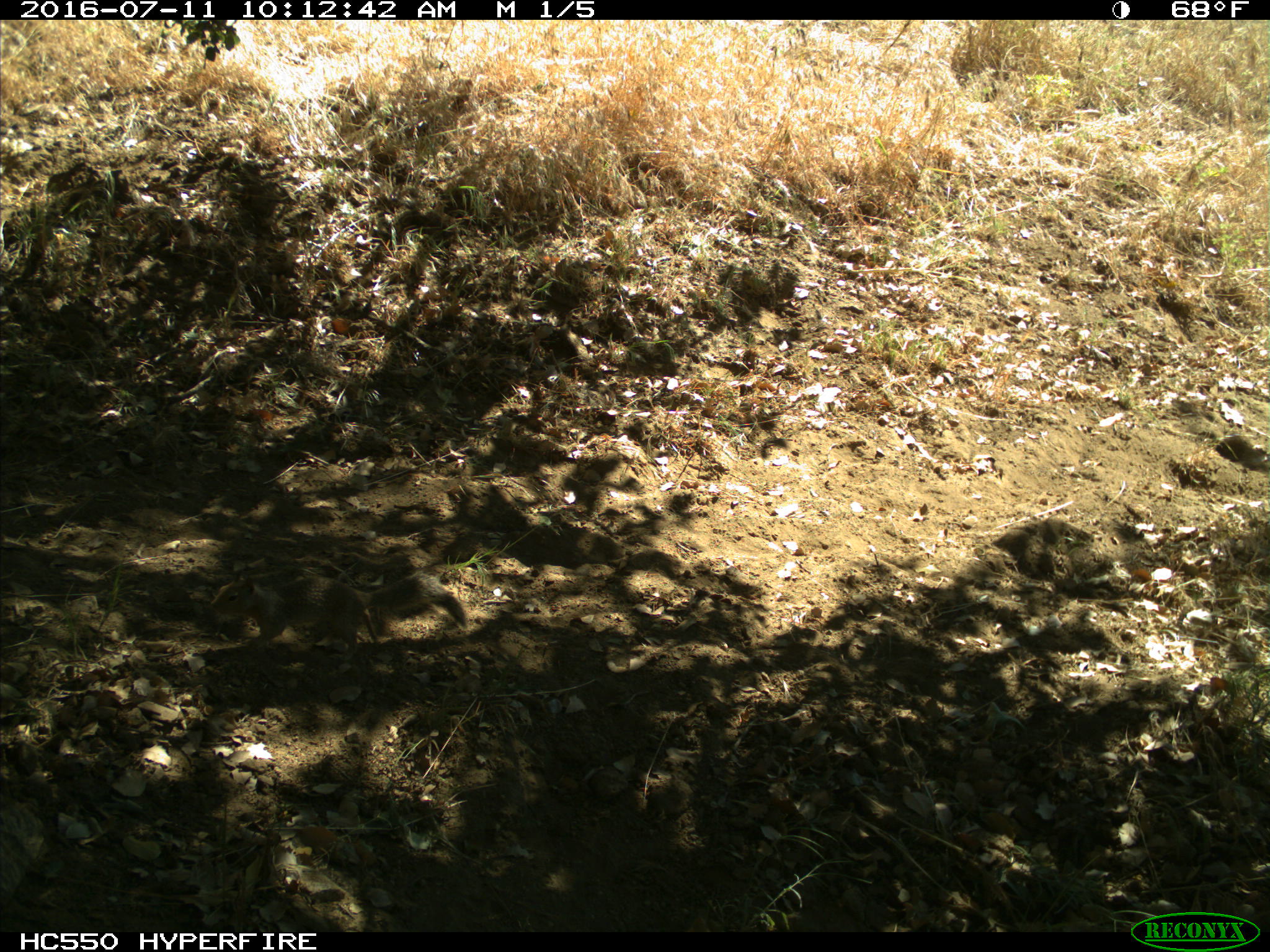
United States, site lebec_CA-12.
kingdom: Animalia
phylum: Chordata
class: Mammalia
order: Rodentia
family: Sciuridae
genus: Otospermophilus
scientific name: Otospermophilus beecheyi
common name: california ground squirrel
Otospermophilus beecheyi (california ground squirrel).